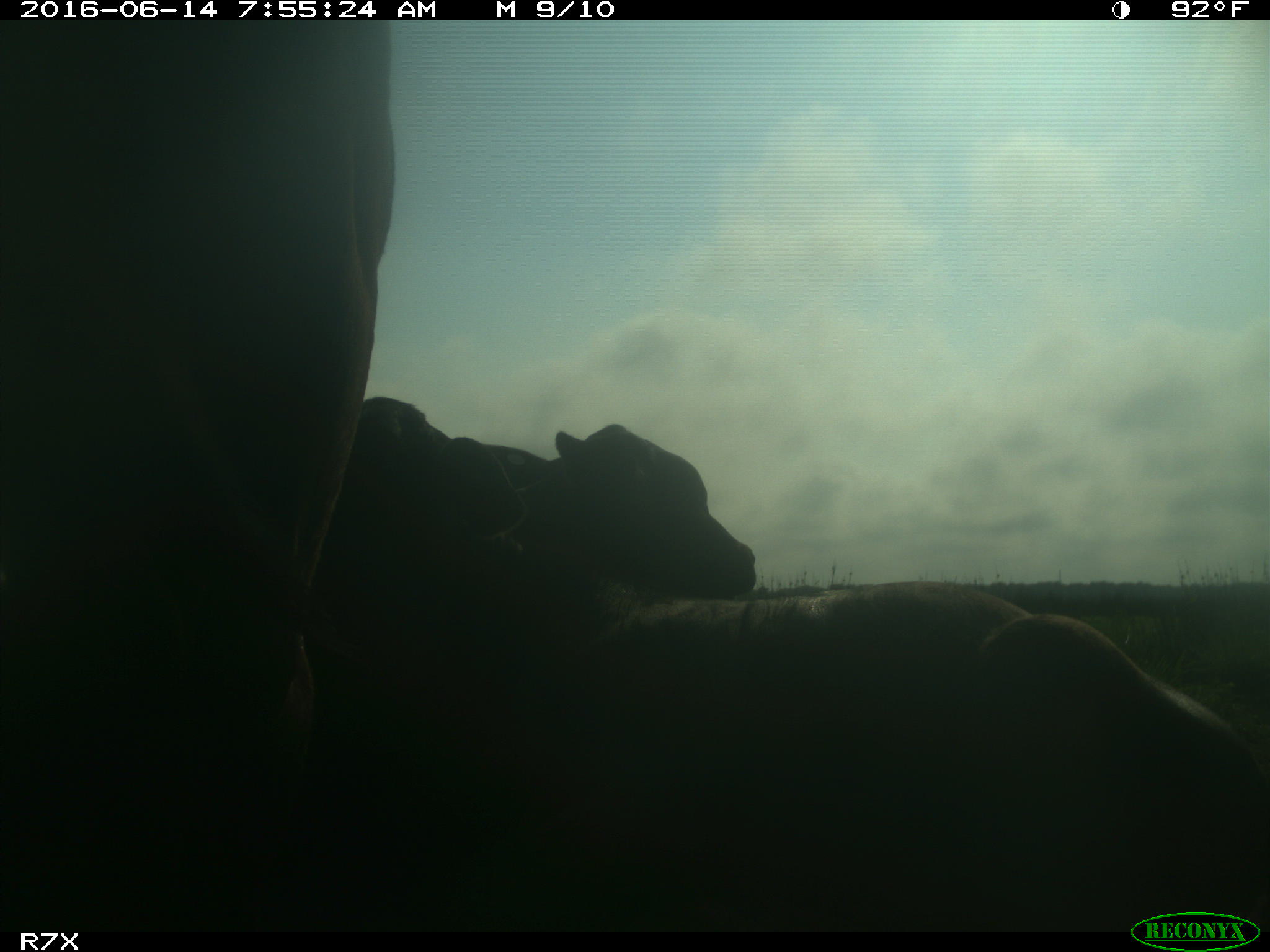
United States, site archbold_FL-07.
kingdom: Animalia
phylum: Chordata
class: Mammalia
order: Artiodactyla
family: Bovidae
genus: Bos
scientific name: Bos taurus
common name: domestic cow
Bos taurus (domestic cow).